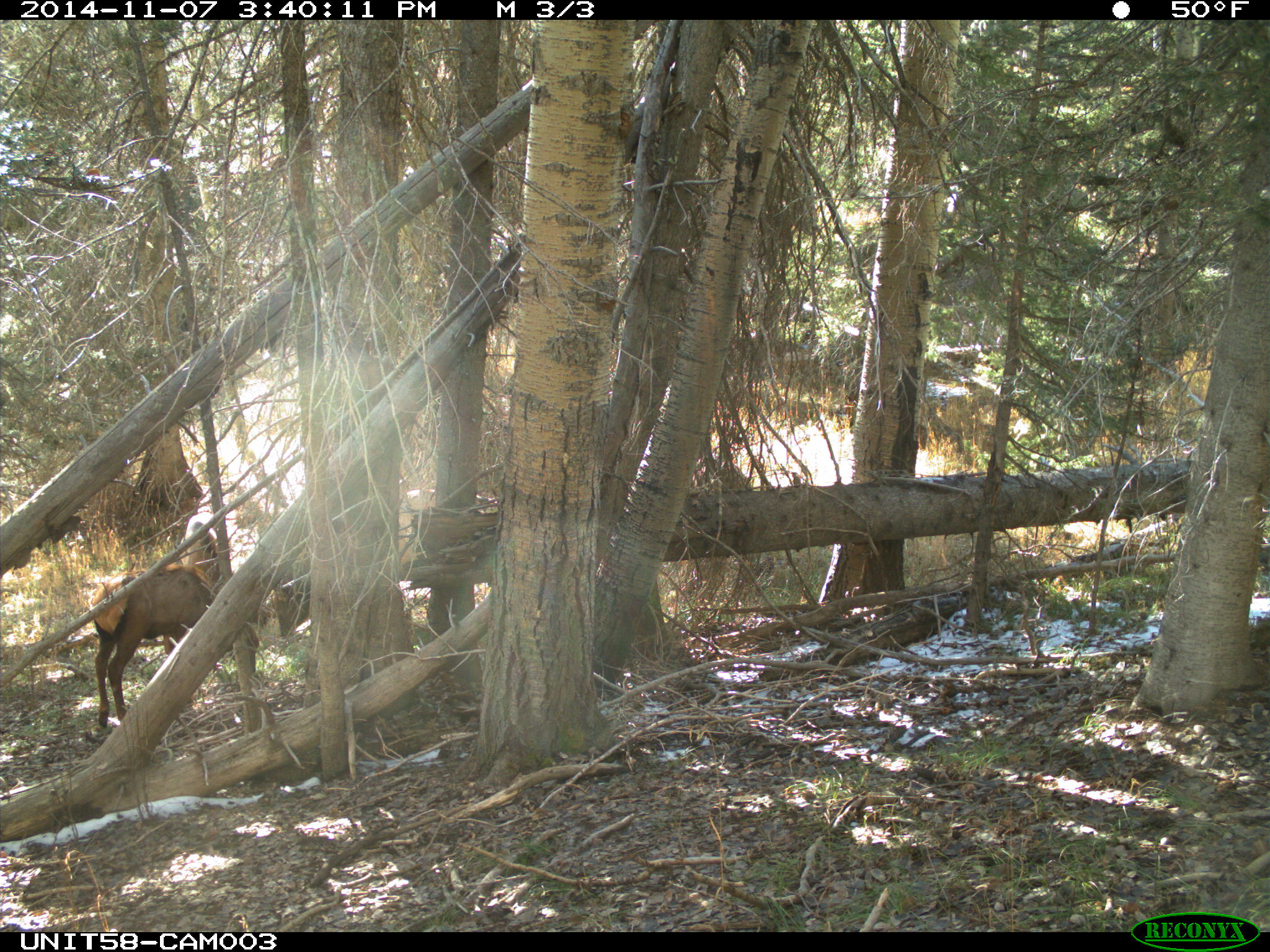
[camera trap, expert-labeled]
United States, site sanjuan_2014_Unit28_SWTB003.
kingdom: Animalia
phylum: Chordata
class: Mammalia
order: Artiodactyla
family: Cervidae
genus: Cervus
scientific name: Cervus elaphus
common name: red deer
Cervus elaphus (red deer).